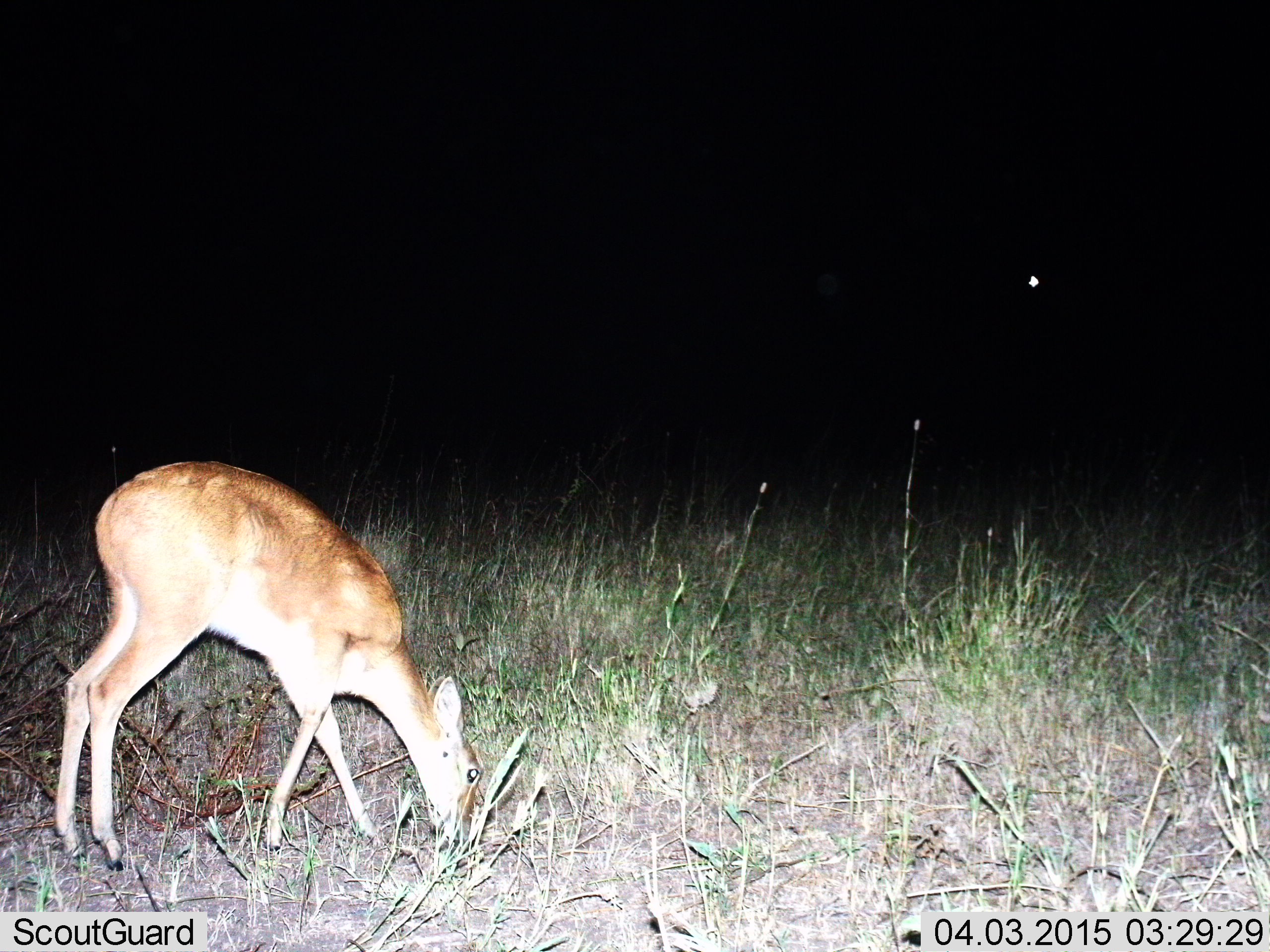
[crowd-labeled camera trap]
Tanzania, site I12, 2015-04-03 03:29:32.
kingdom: Animalia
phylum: Chordata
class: Mammalia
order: Artiodactyla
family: Bovidae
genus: Redunca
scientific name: Redunca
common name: reedbuck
Reedbuck (Redunca), count 1. Behavior (volunteer vote fractions): standing 22%, resting 0%, moving 0%, interacting 0%. Young present (vote fraction): 0%. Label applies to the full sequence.